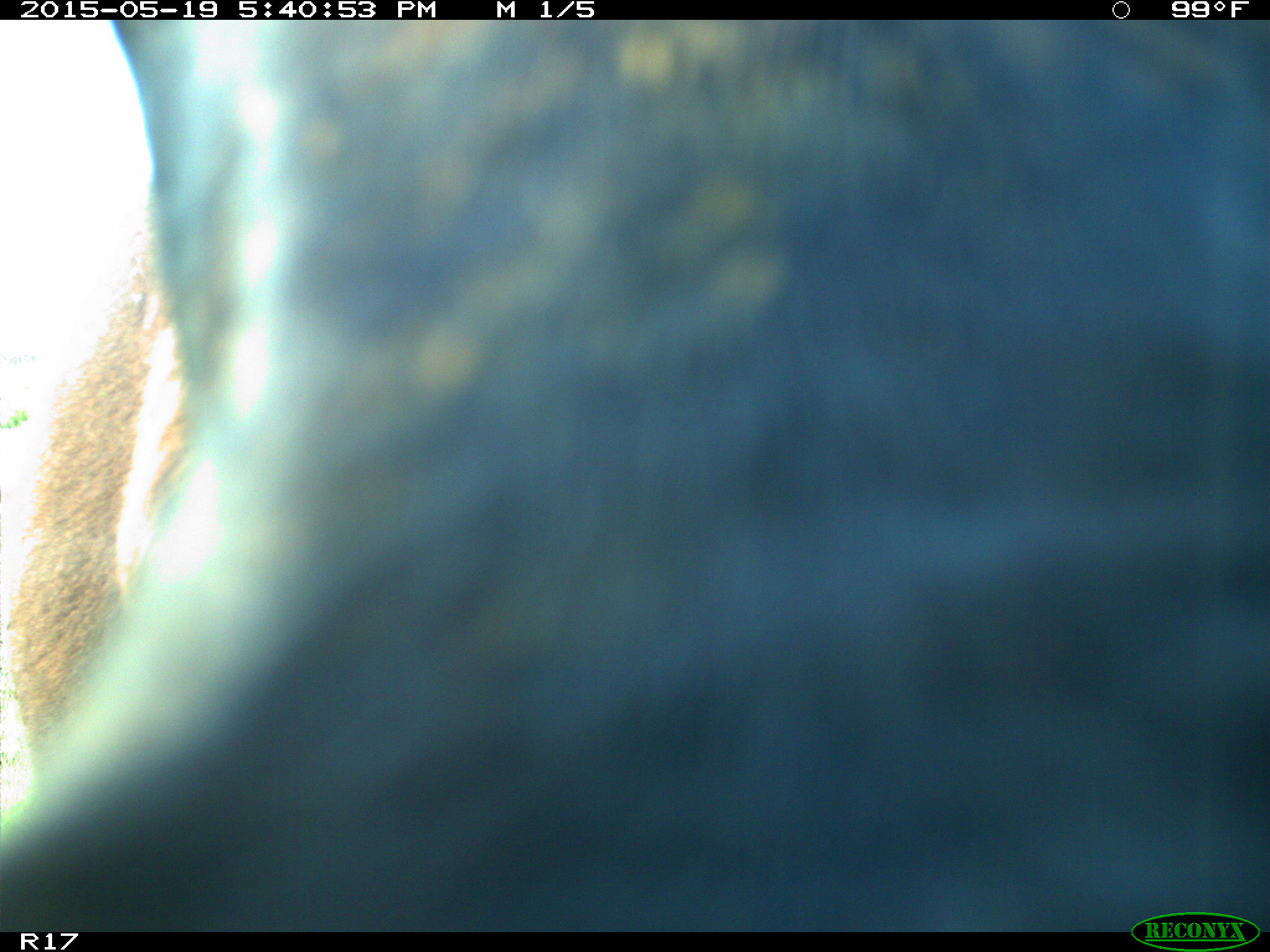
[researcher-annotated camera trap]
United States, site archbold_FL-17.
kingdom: Animalia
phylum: Chordata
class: Mammalia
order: Artiodactyla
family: Bovidae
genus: Bos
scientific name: Bos taurus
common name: domestic cow